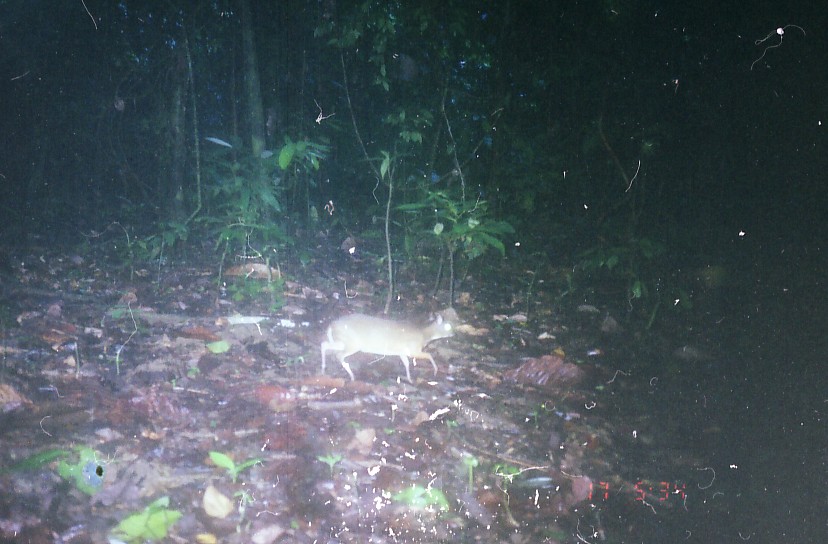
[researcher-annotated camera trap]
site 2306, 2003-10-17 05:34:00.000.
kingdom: Animalia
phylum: Chordata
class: Mammalia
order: Artiodactyla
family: Tragulidae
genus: Tragulus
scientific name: Tragulus javanicus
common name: javan chevrotain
Tragulus javanicus (javan chevrotain), count 1.